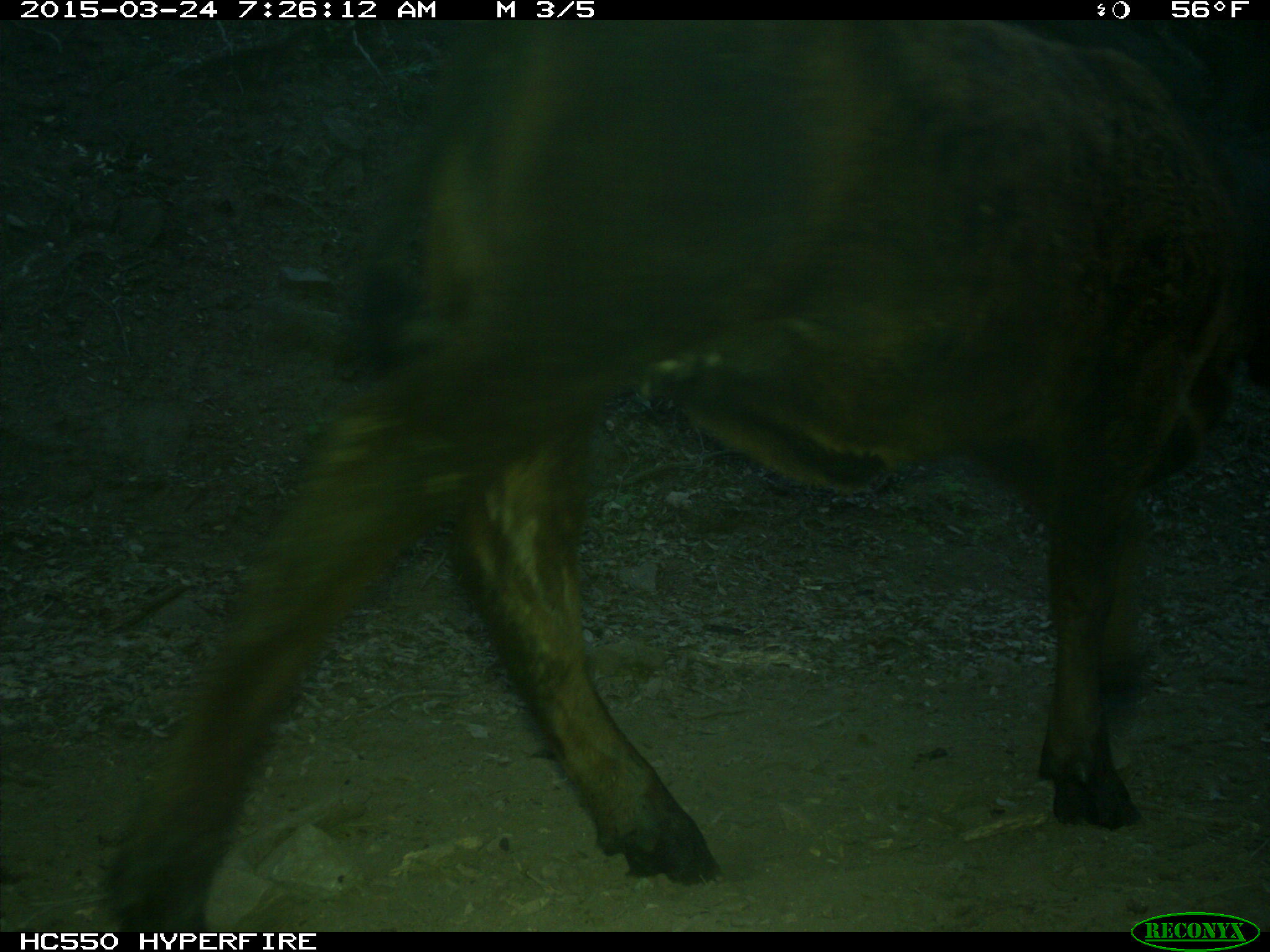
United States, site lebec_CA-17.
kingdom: Animalia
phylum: Chordata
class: Mammalia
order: Artiodactyla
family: Bovidae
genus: Bos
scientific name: Bos taurus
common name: domestic cow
Bos taurus (domestic cow).